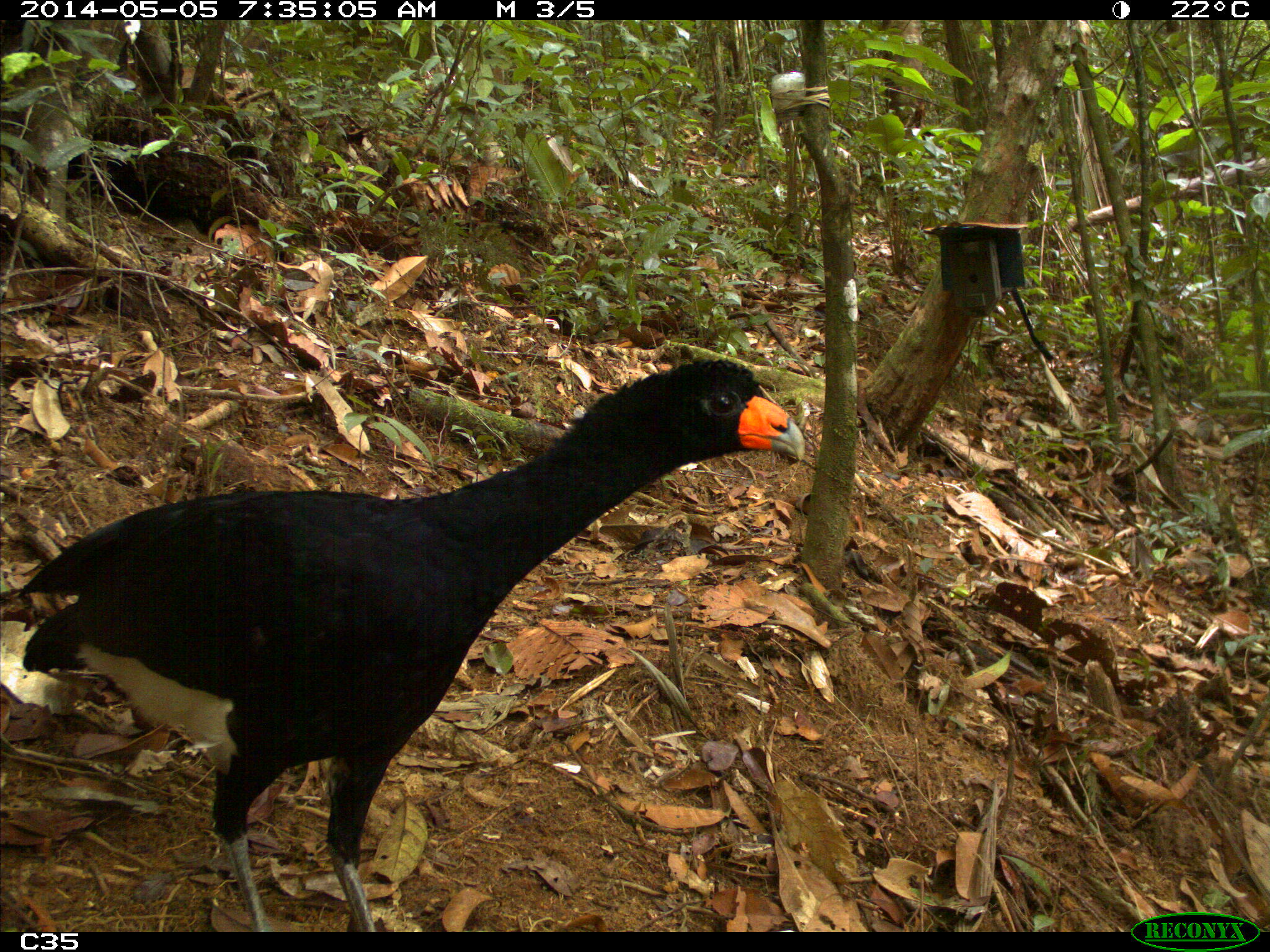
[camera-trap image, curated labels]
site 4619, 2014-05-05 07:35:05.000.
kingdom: Animalia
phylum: Chordata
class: Aves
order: Galliformes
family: Cracidae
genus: Crax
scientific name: Crax alector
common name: black curassow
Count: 1.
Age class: adult.